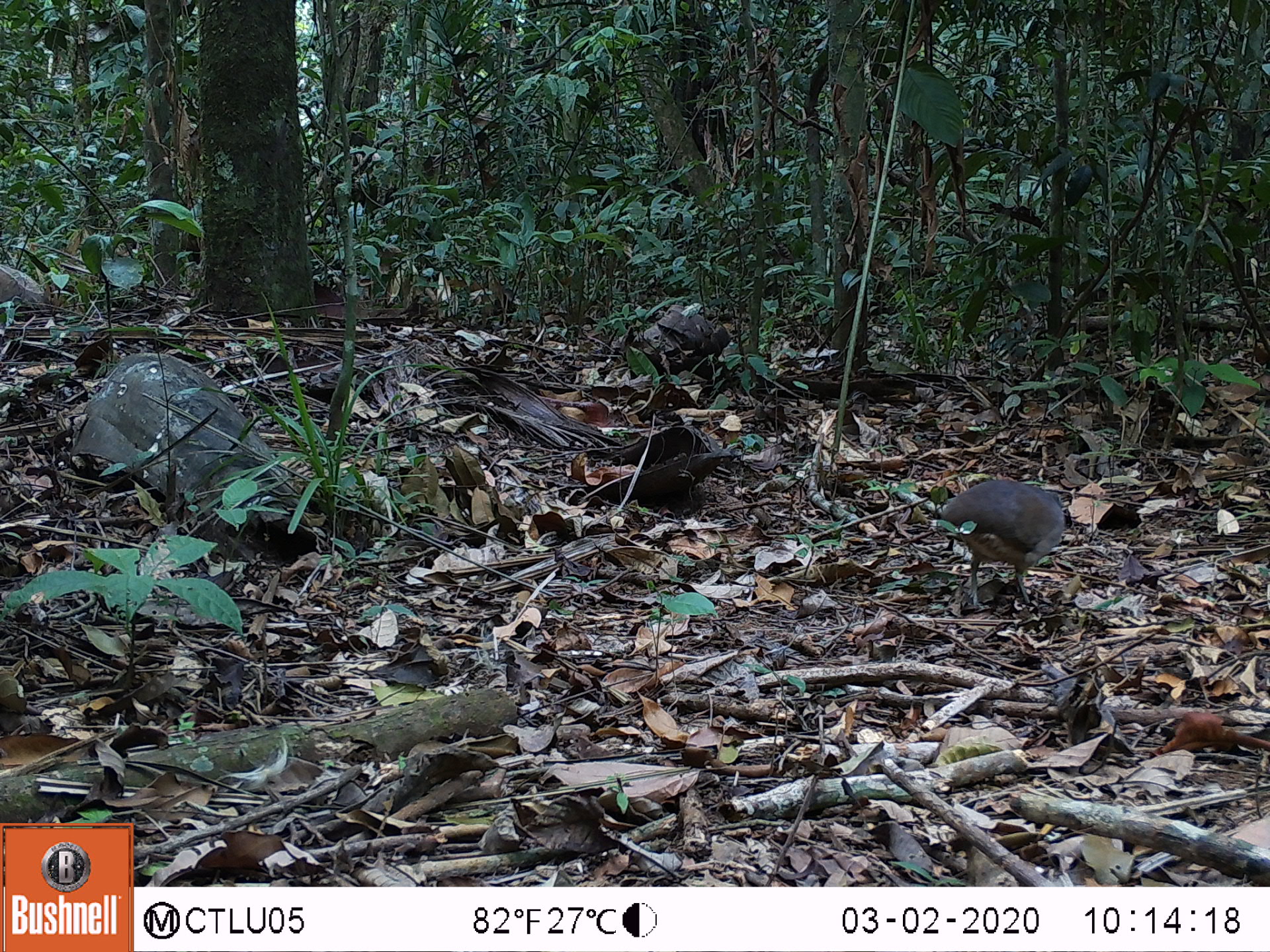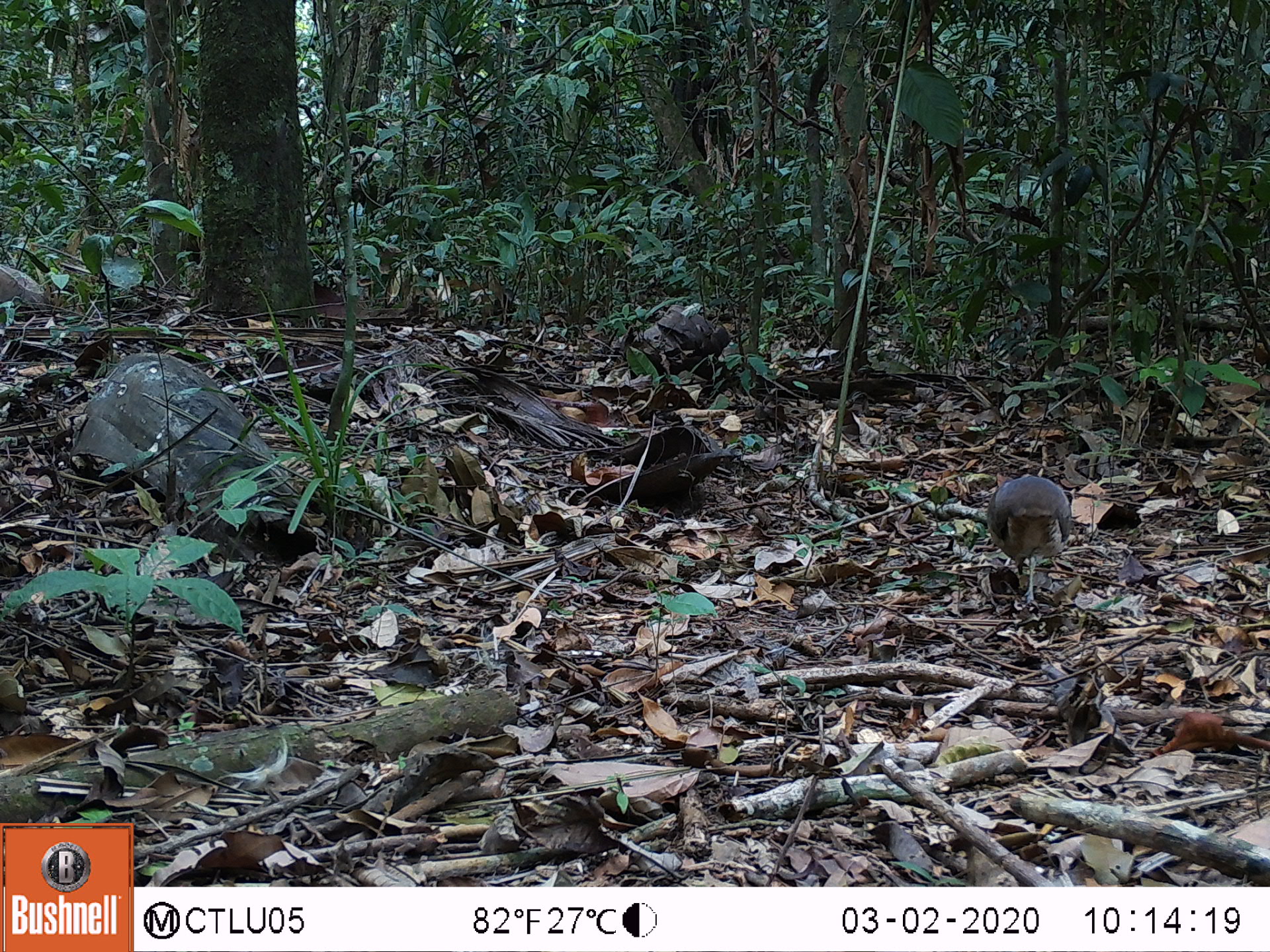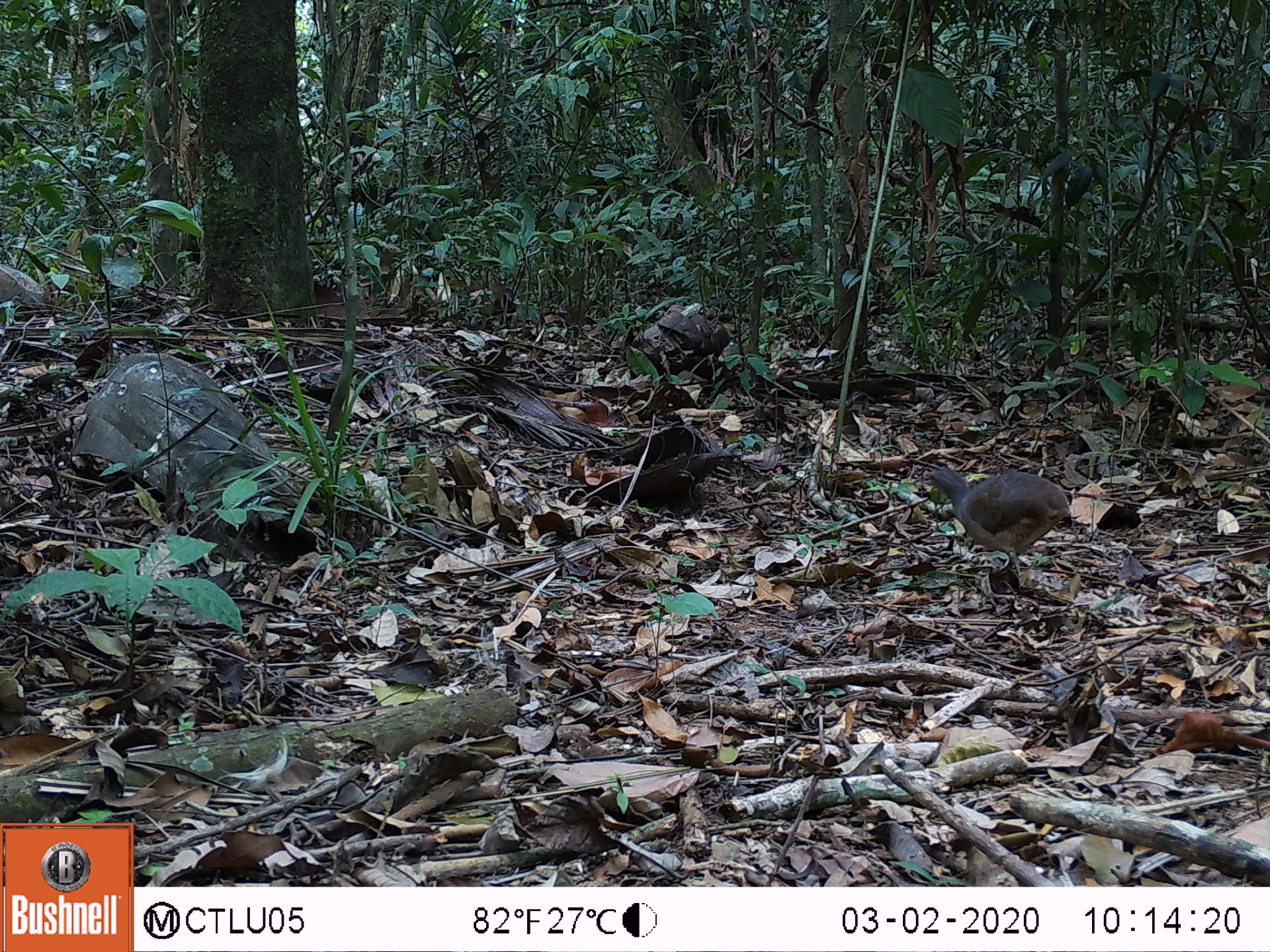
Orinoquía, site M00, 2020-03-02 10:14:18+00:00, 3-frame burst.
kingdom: Animalia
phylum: Chordata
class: Aves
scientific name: Aves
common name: bird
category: unknown bird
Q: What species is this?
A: Unknown bird (bird) (Aves).